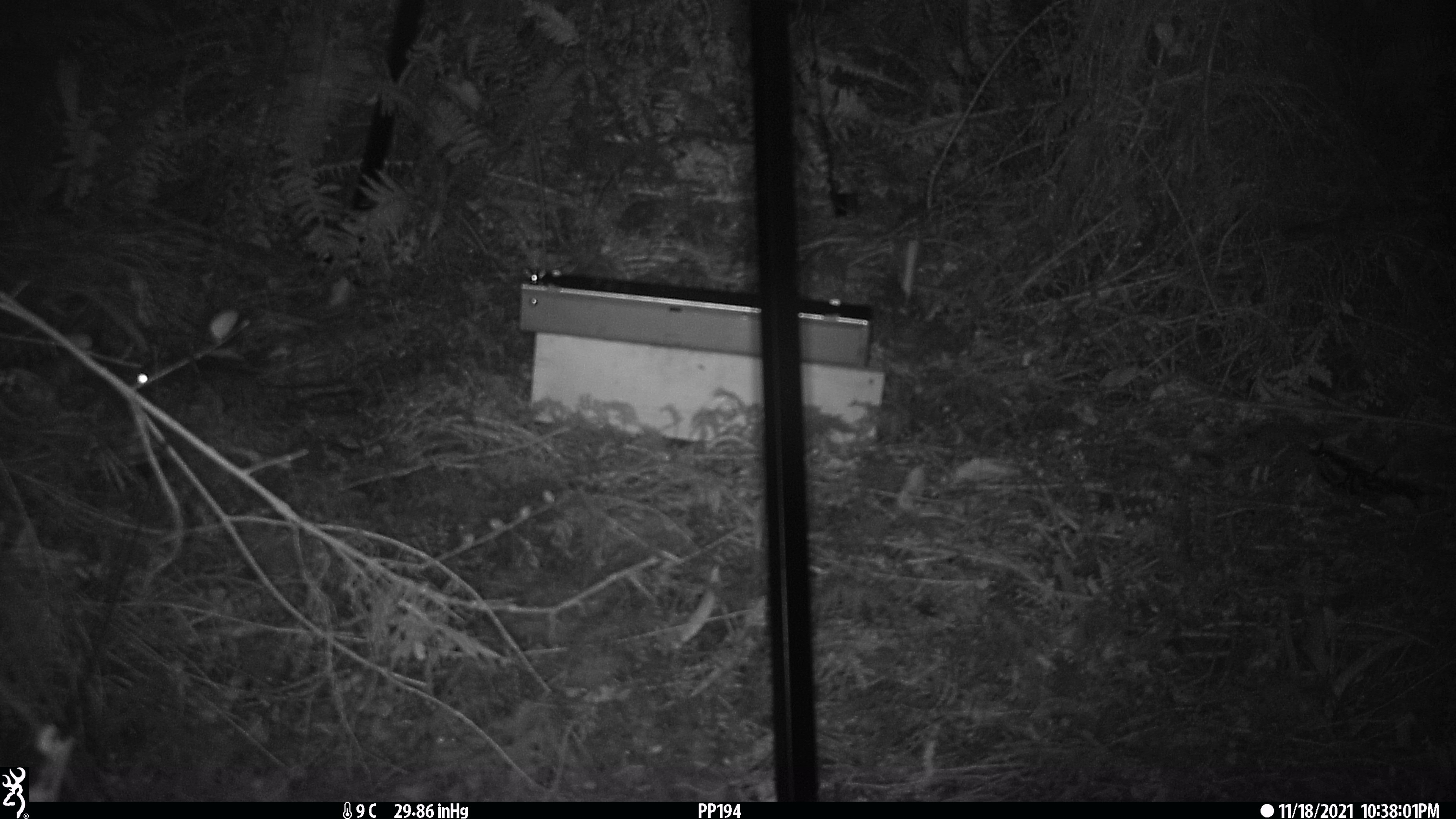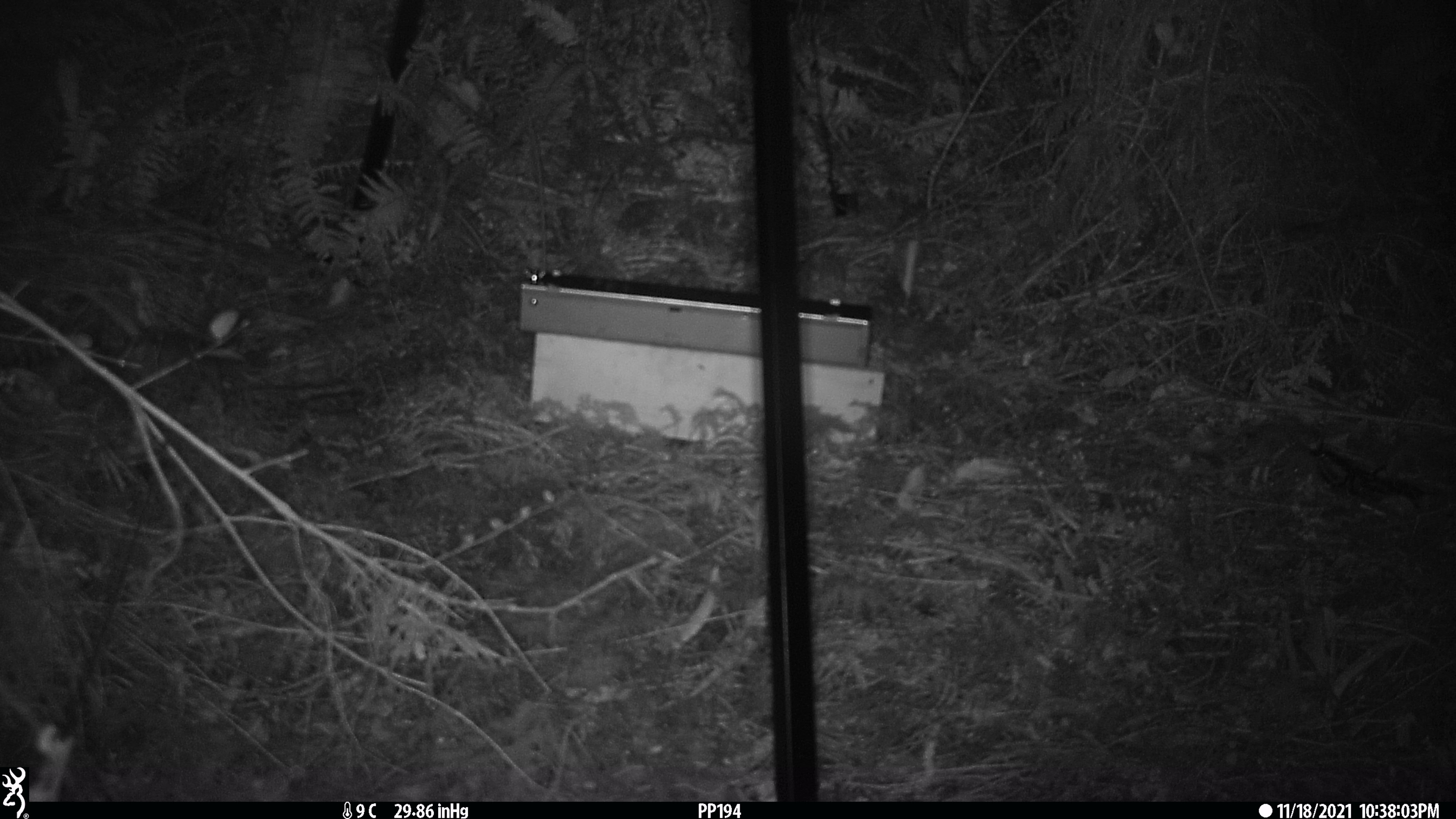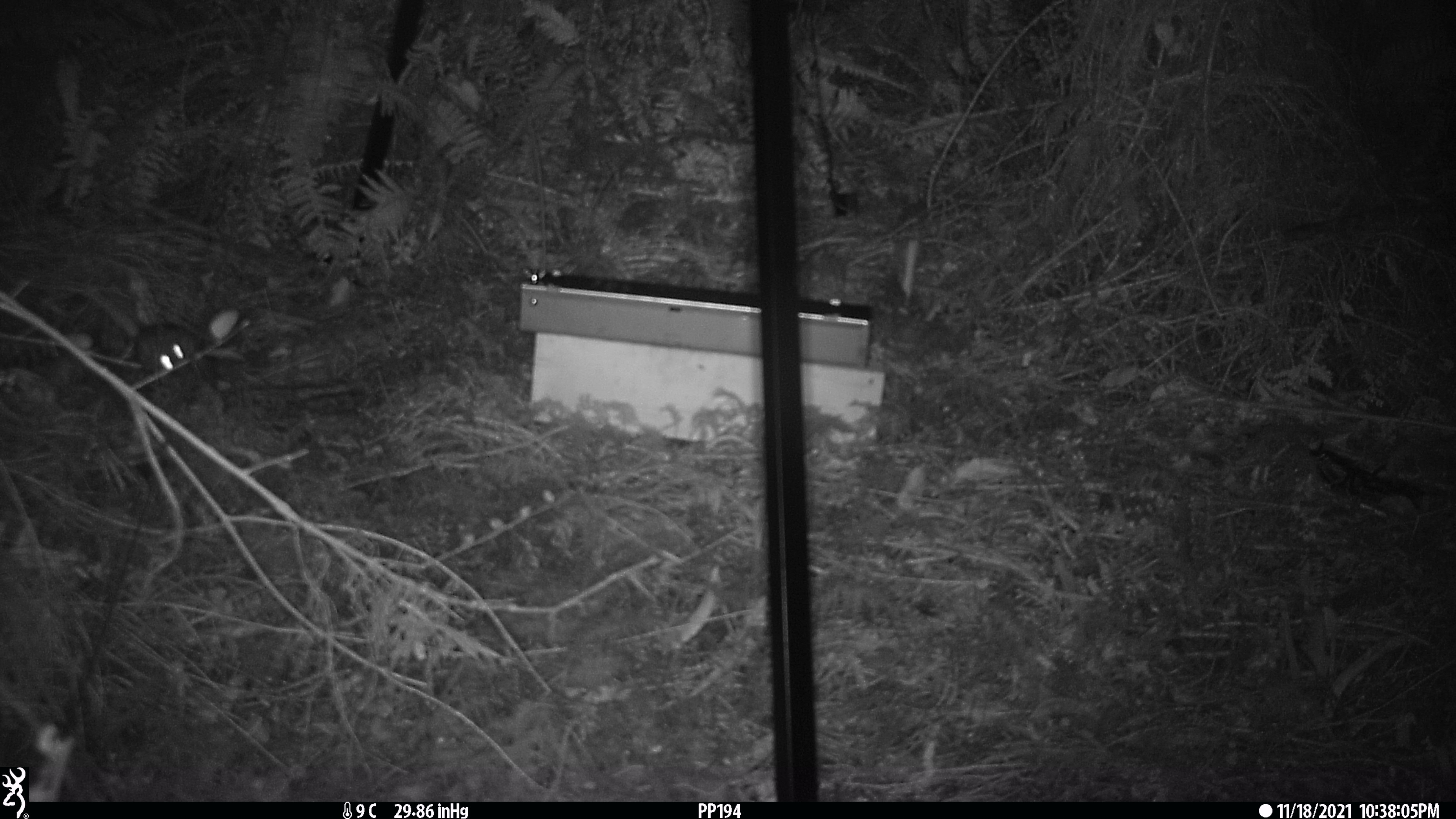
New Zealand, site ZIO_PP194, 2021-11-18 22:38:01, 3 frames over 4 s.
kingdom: Animalia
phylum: Chordata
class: Mammalia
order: Rodentia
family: Muridae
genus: Rattus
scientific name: Rattus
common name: rat